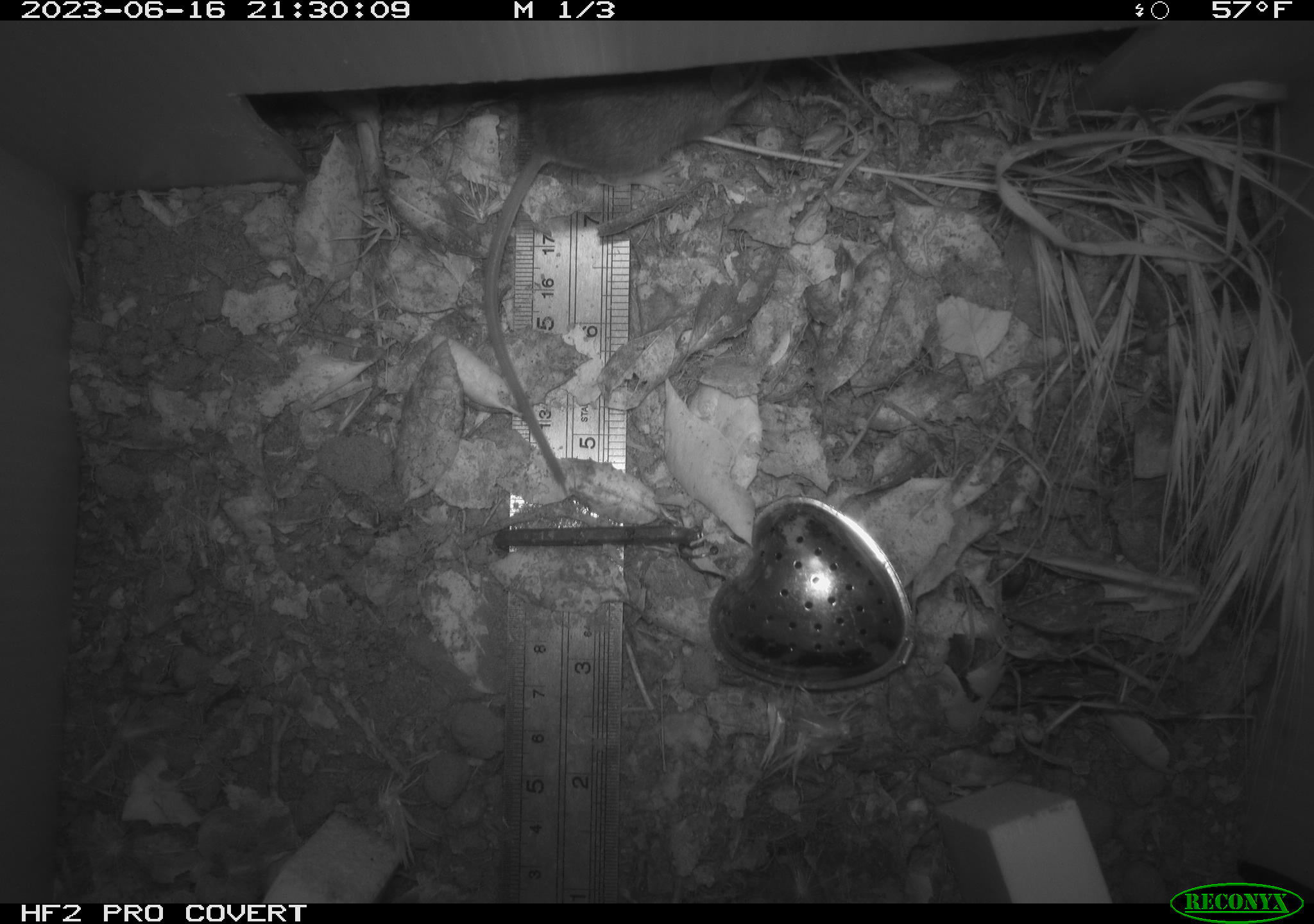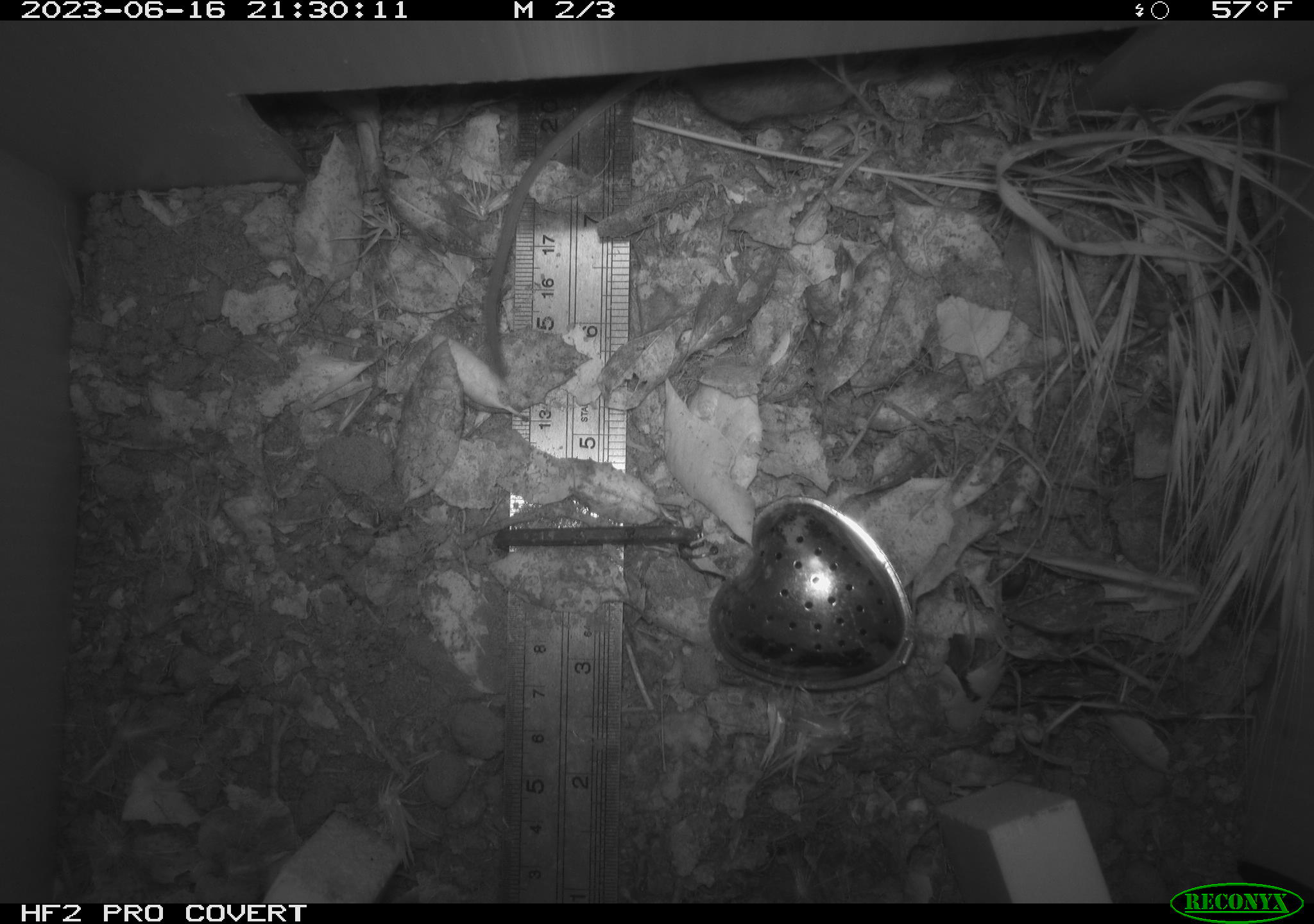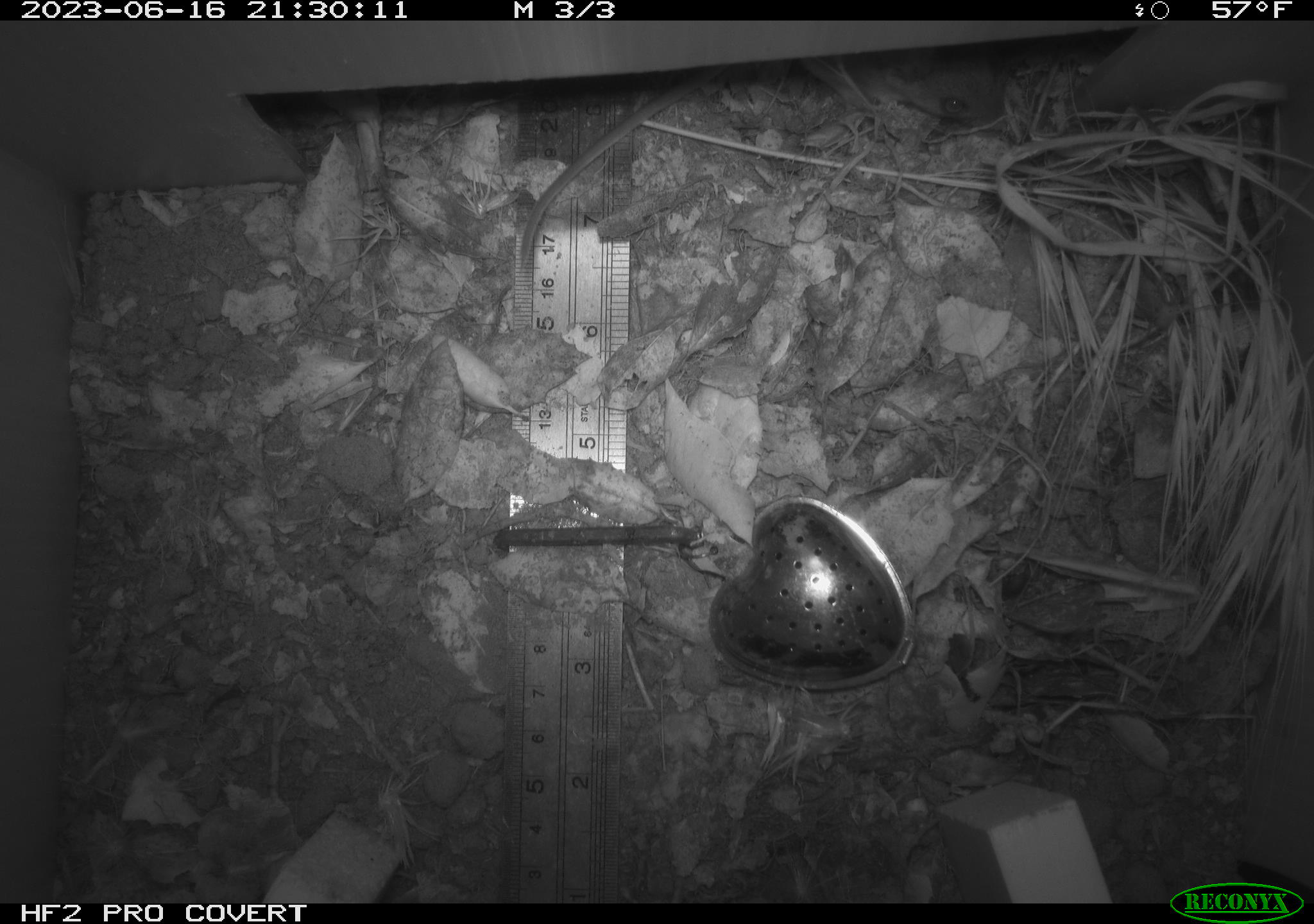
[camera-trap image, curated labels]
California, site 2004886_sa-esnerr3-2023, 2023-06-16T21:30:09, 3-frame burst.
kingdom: Animalia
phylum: Chordata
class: Mammalia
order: Rodentia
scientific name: Rodentia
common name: mouse species